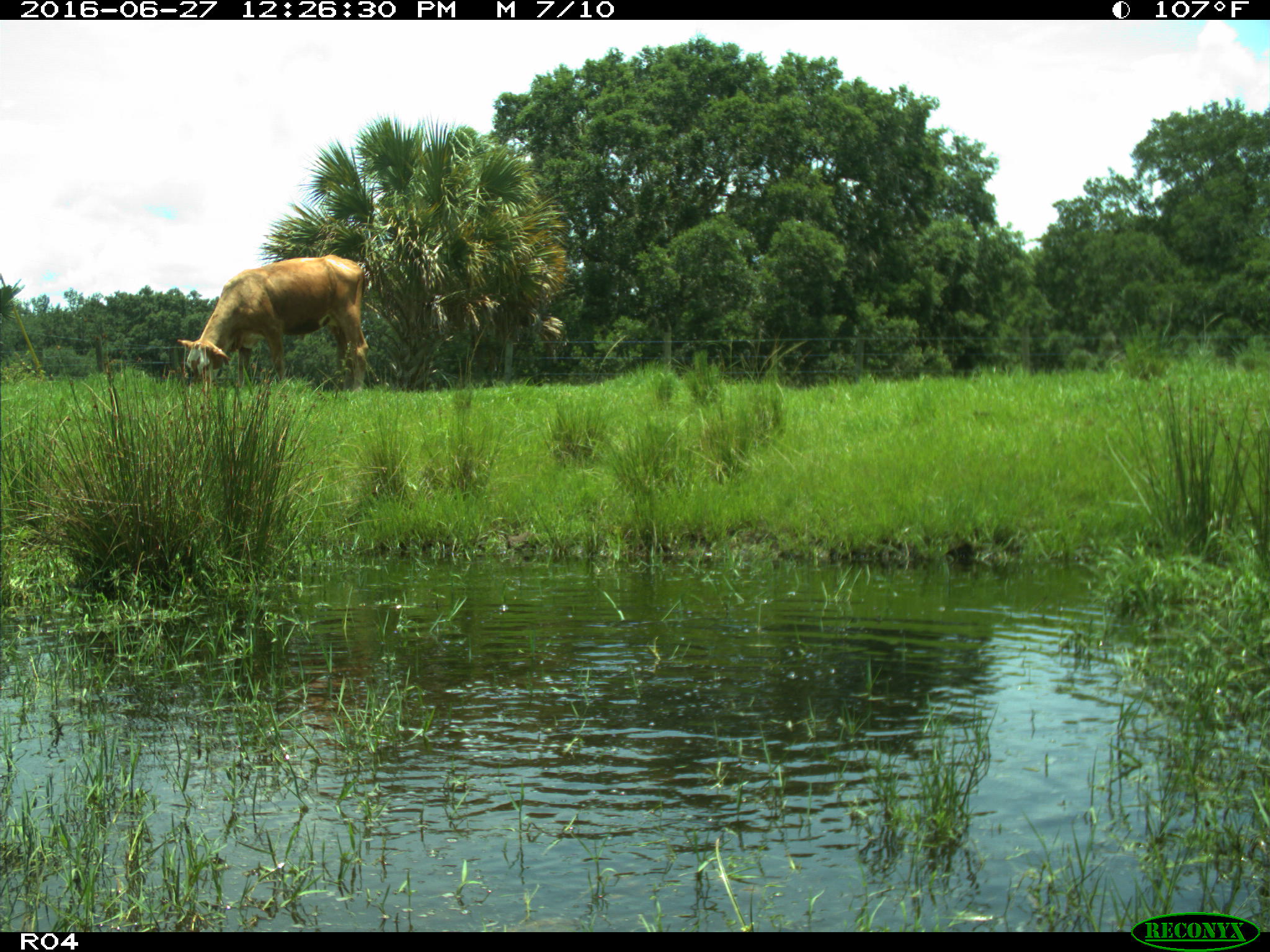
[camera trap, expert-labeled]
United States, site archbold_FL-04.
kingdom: Animalia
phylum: Chordata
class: Mammalia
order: Artiodactyla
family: Bovidae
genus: Bos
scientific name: Bos taurus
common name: domestic cow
Bos taurus (domestic cow).